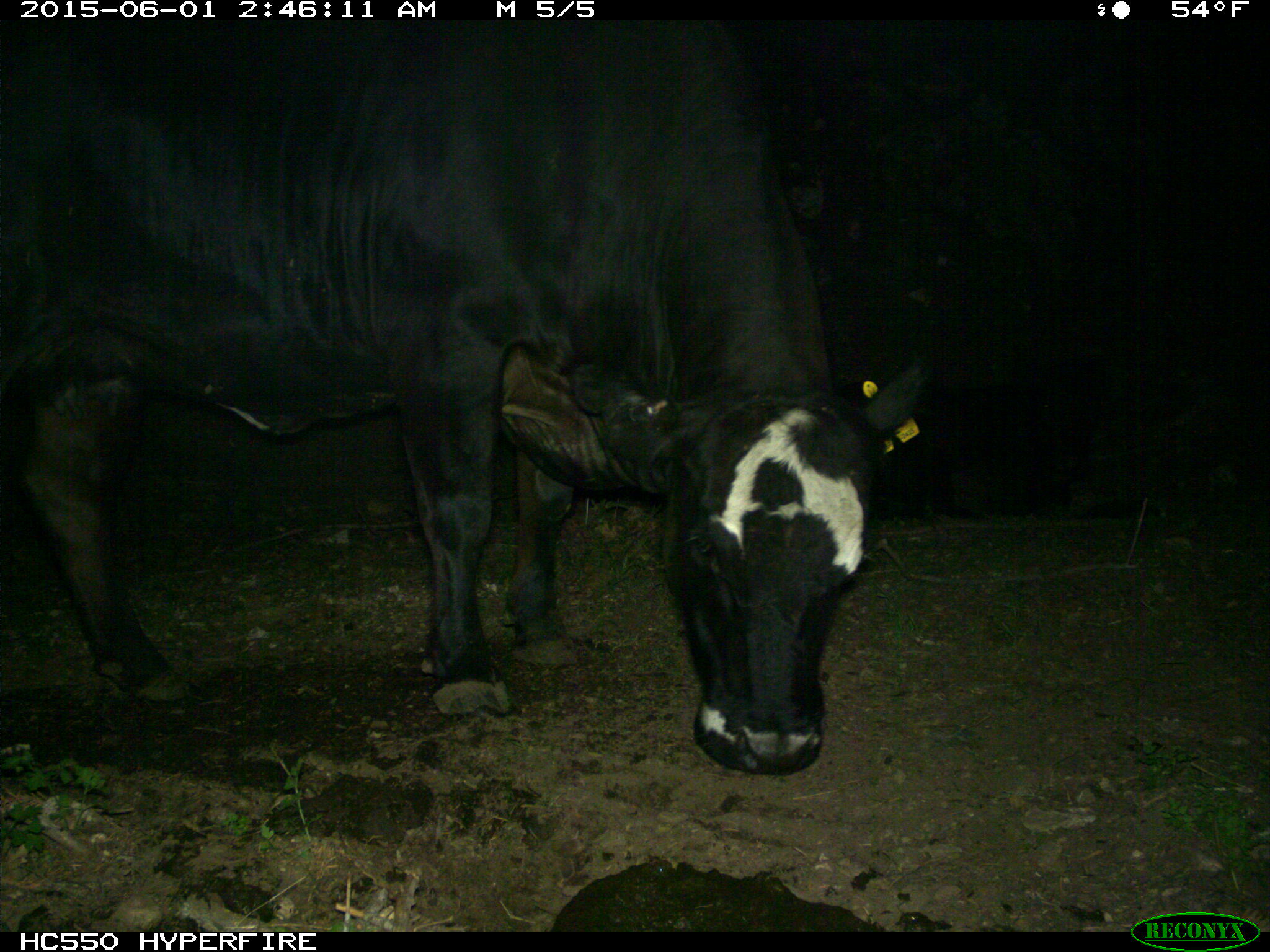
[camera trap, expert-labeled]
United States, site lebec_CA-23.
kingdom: Animalia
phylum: Chordata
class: Mammalia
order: Artiodactyla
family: Bovidae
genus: Bos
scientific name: Bos taurus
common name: domestic cow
Bos taurus (domestic cow).